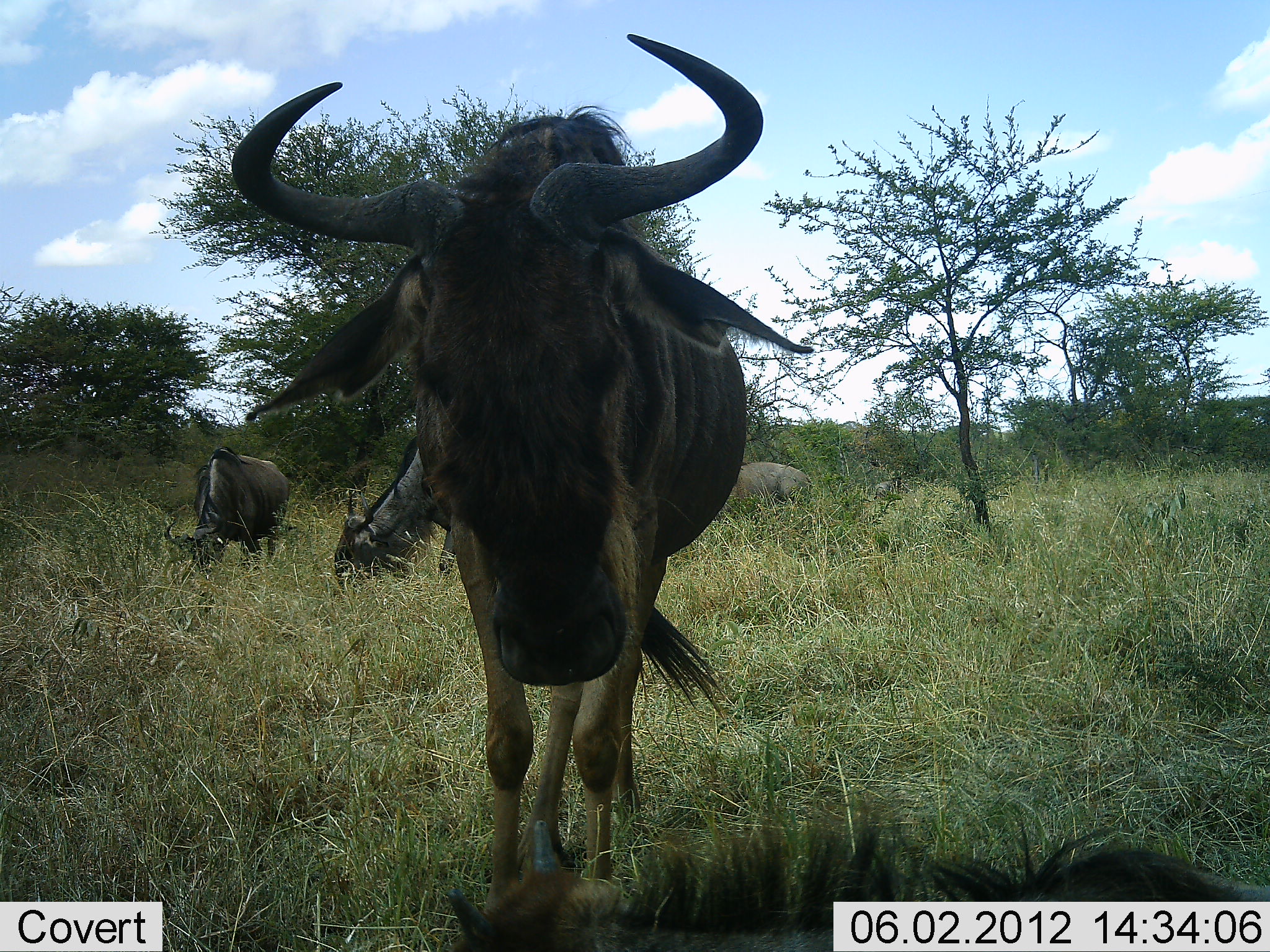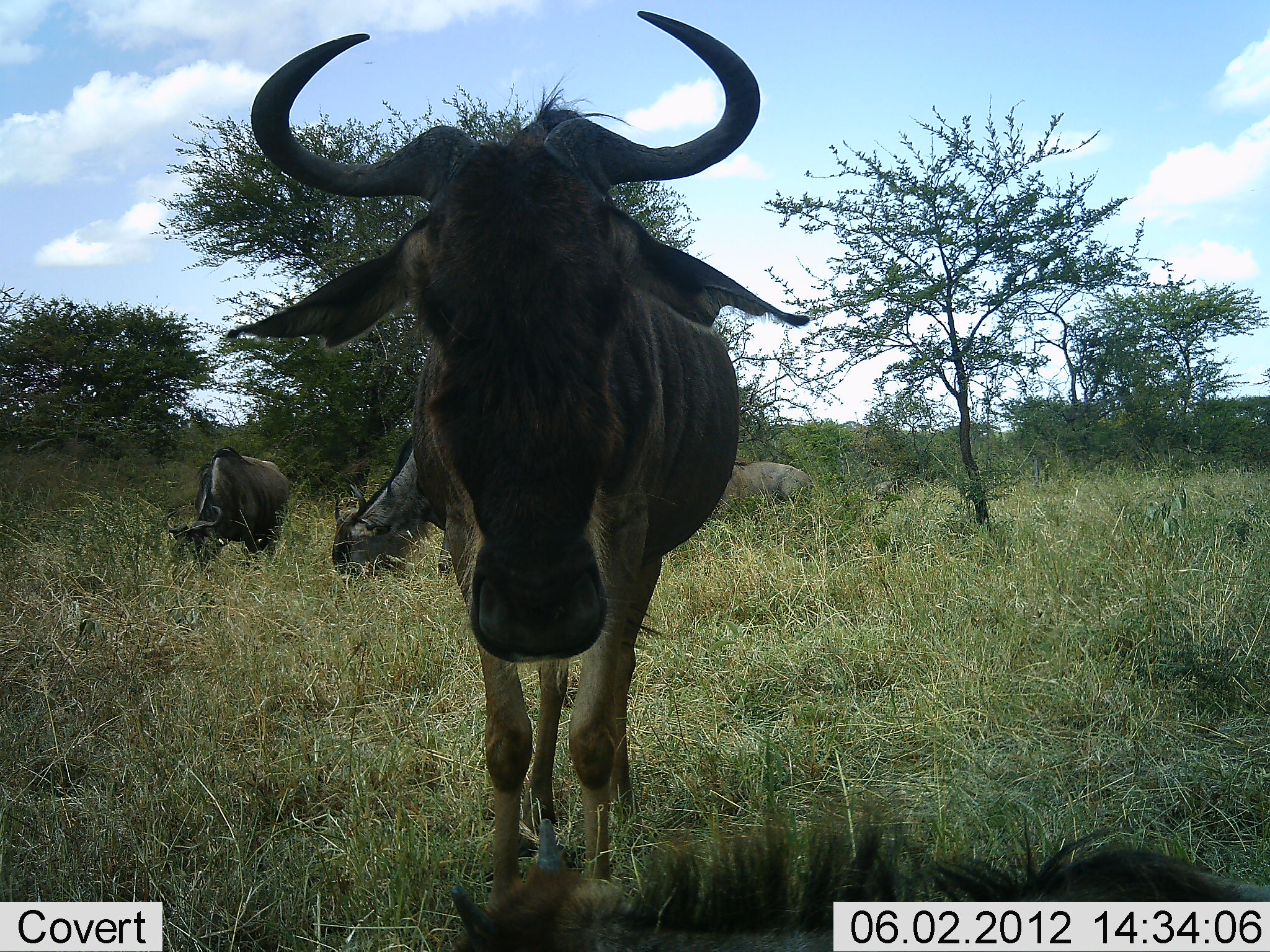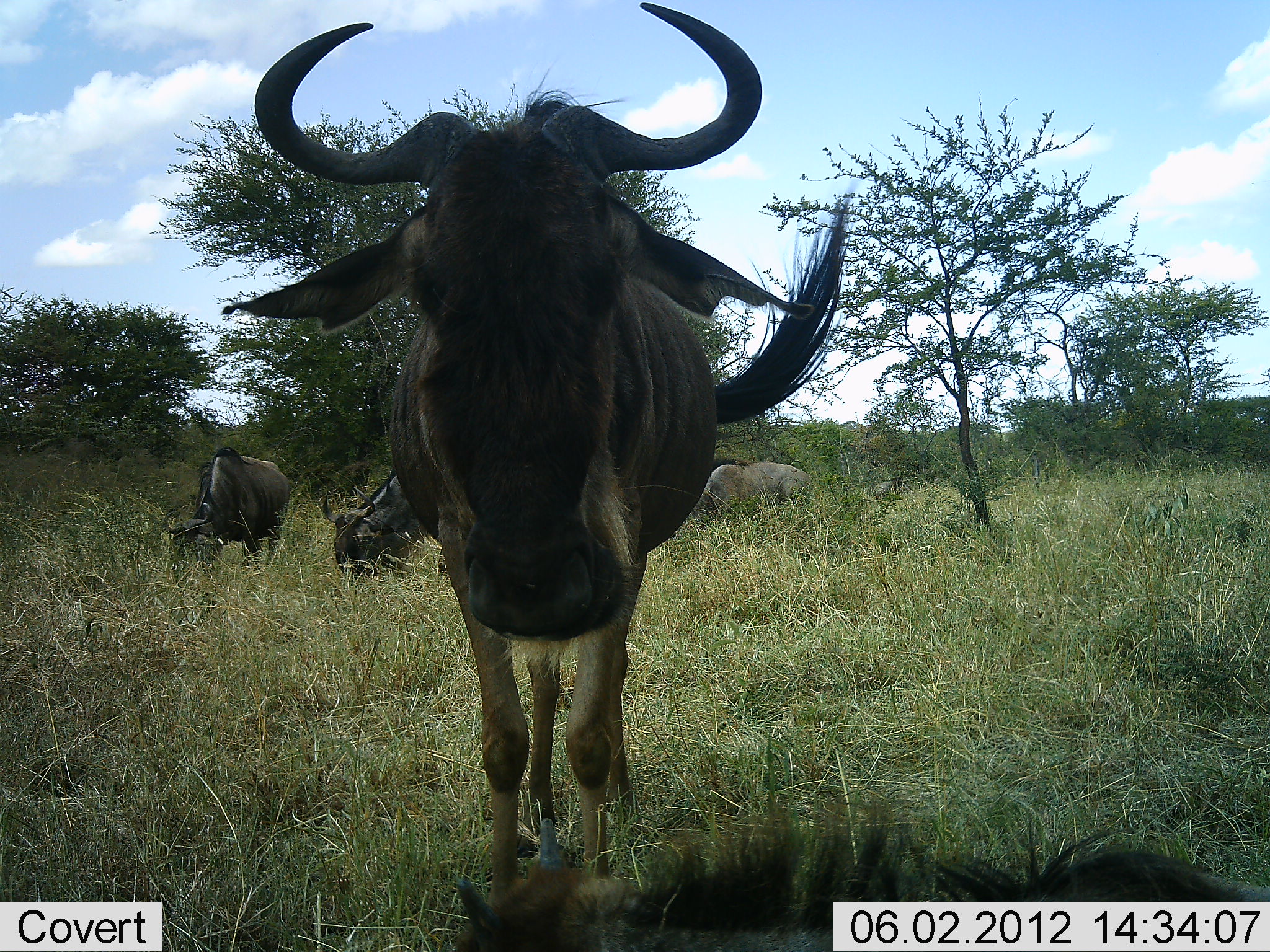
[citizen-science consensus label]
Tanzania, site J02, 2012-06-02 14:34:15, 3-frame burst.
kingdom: Animalia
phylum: Chordata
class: Mammalia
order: Artiodactyla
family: Bovidae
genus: Connochaetes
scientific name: Connochaetes taurinus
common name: blue wildebeest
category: wildebeest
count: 4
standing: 90%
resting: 40%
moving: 0%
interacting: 0%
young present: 0%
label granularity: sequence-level